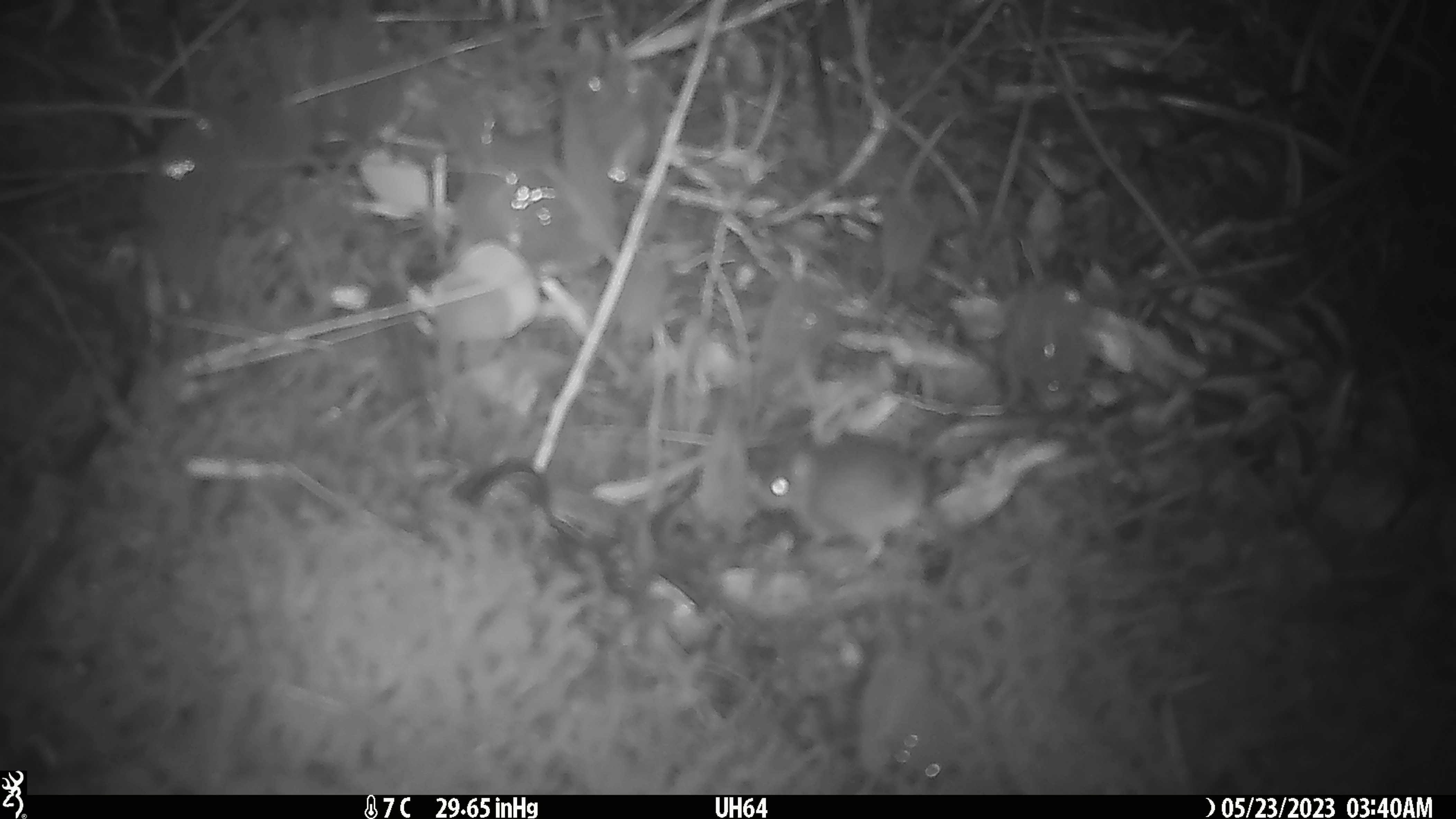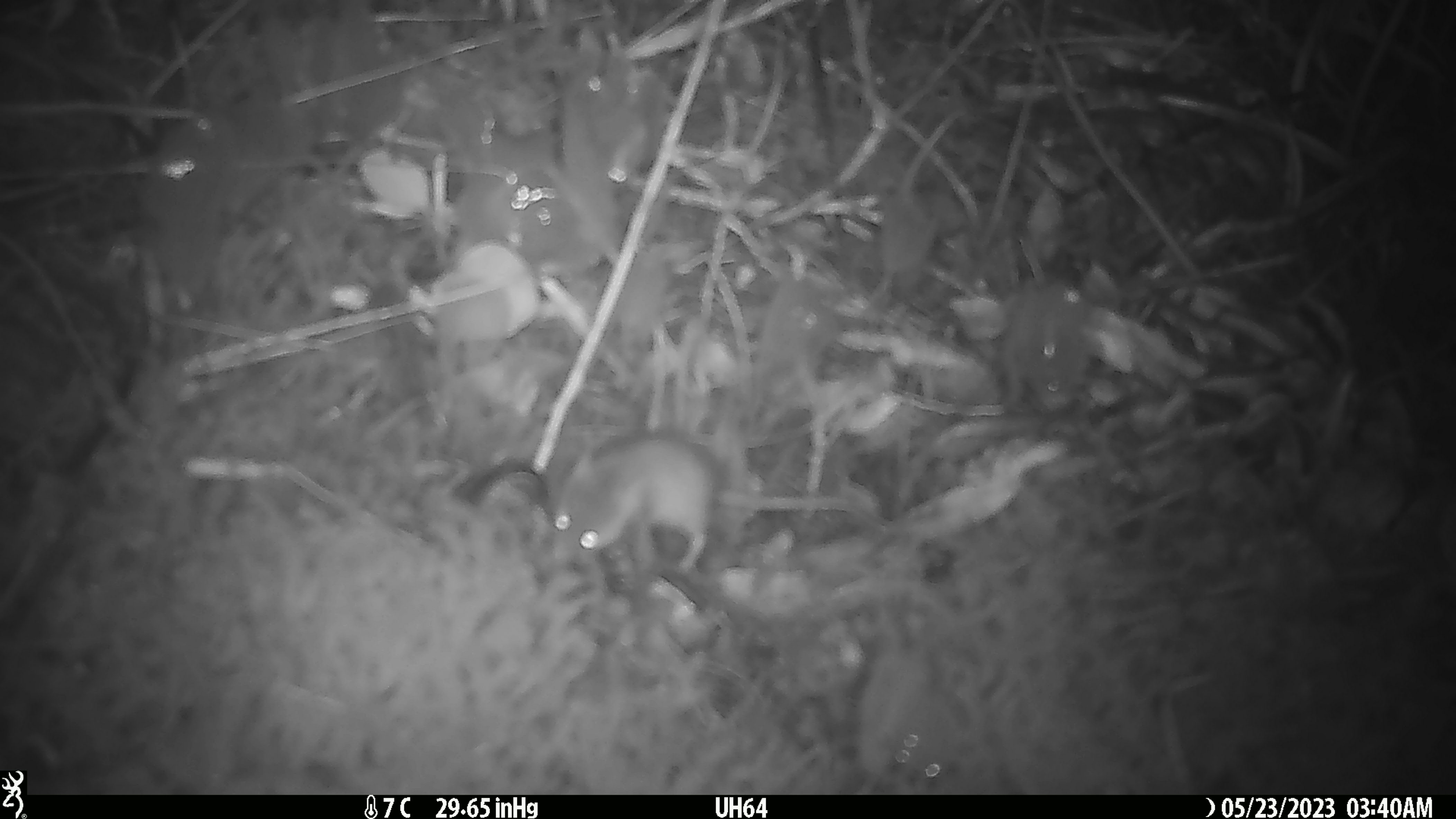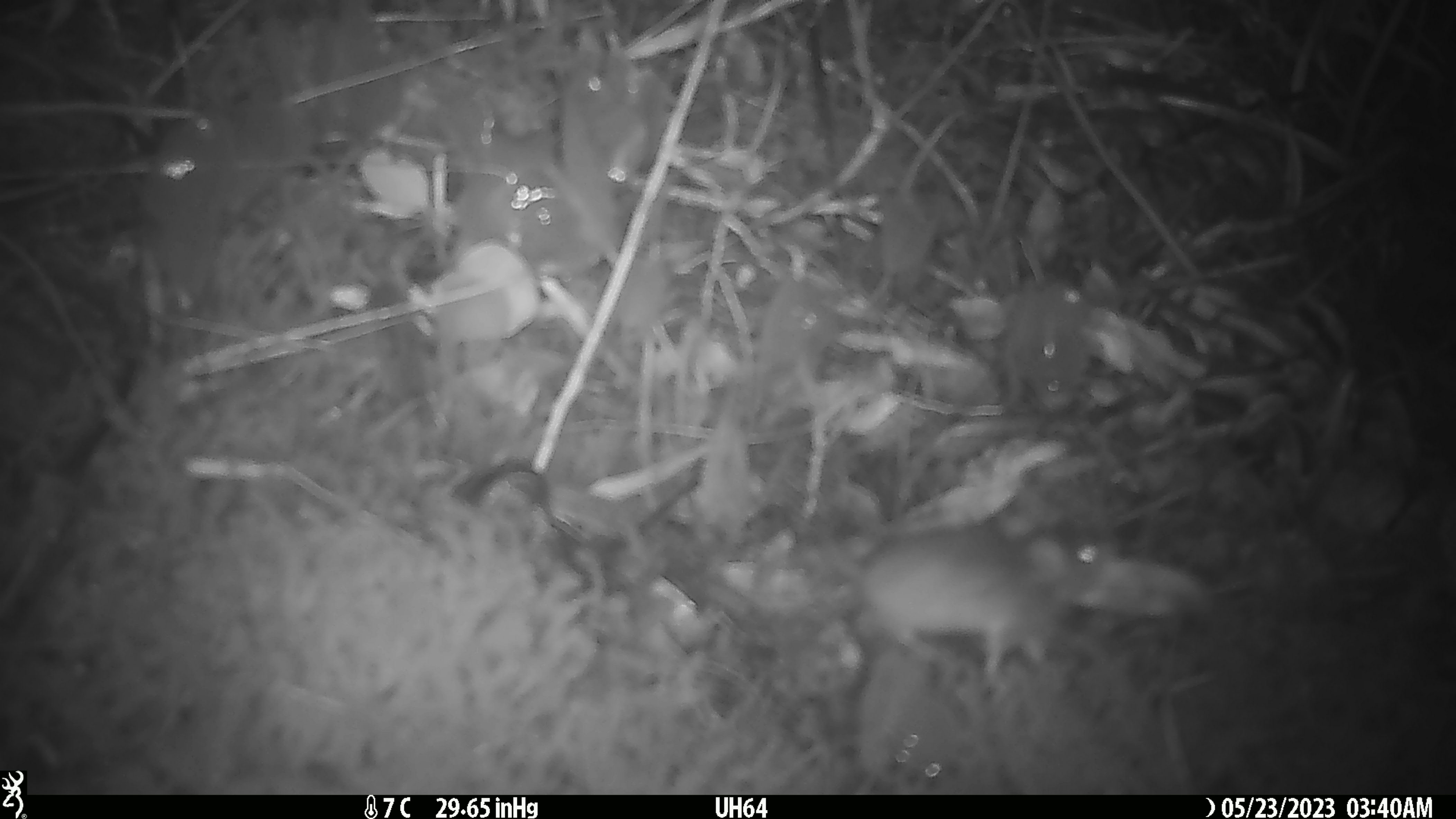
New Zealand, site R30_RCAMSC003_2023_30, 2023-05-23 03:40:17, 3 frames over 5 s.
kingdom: Animalia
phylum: Chordata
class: Mammalia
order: Rodentia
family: Muridae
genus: Mus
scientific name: Mus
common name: mouse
Mouse (Mus).